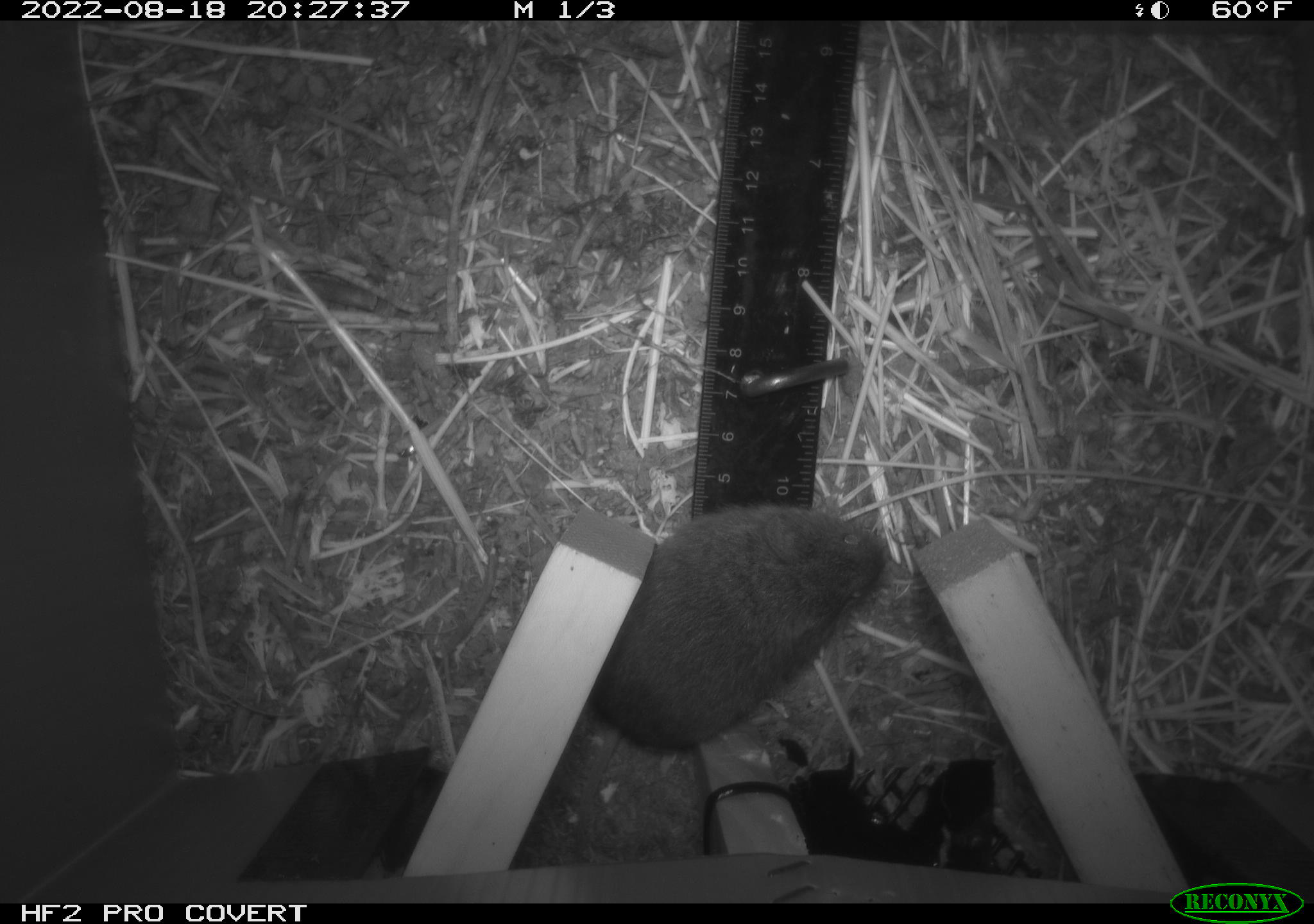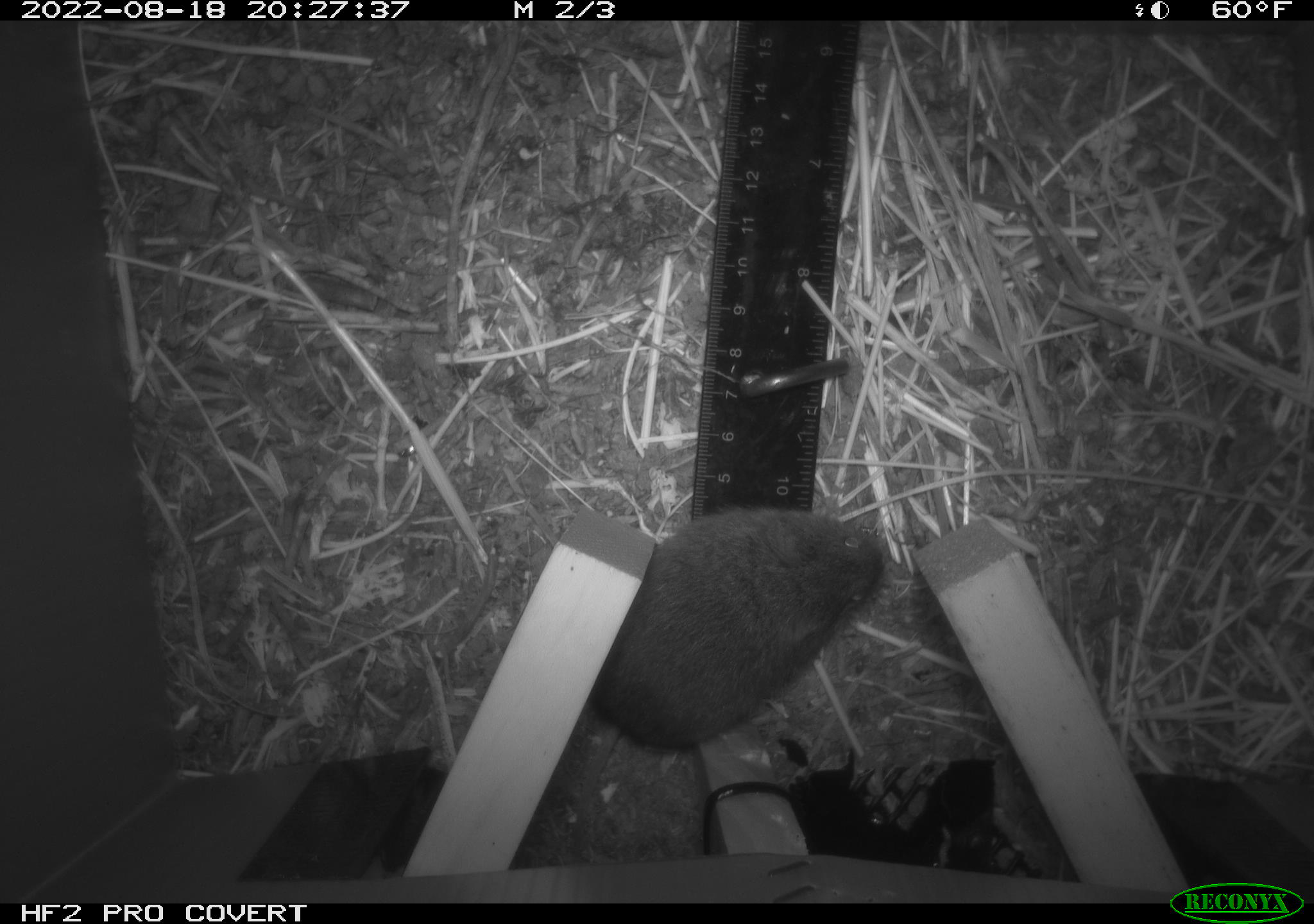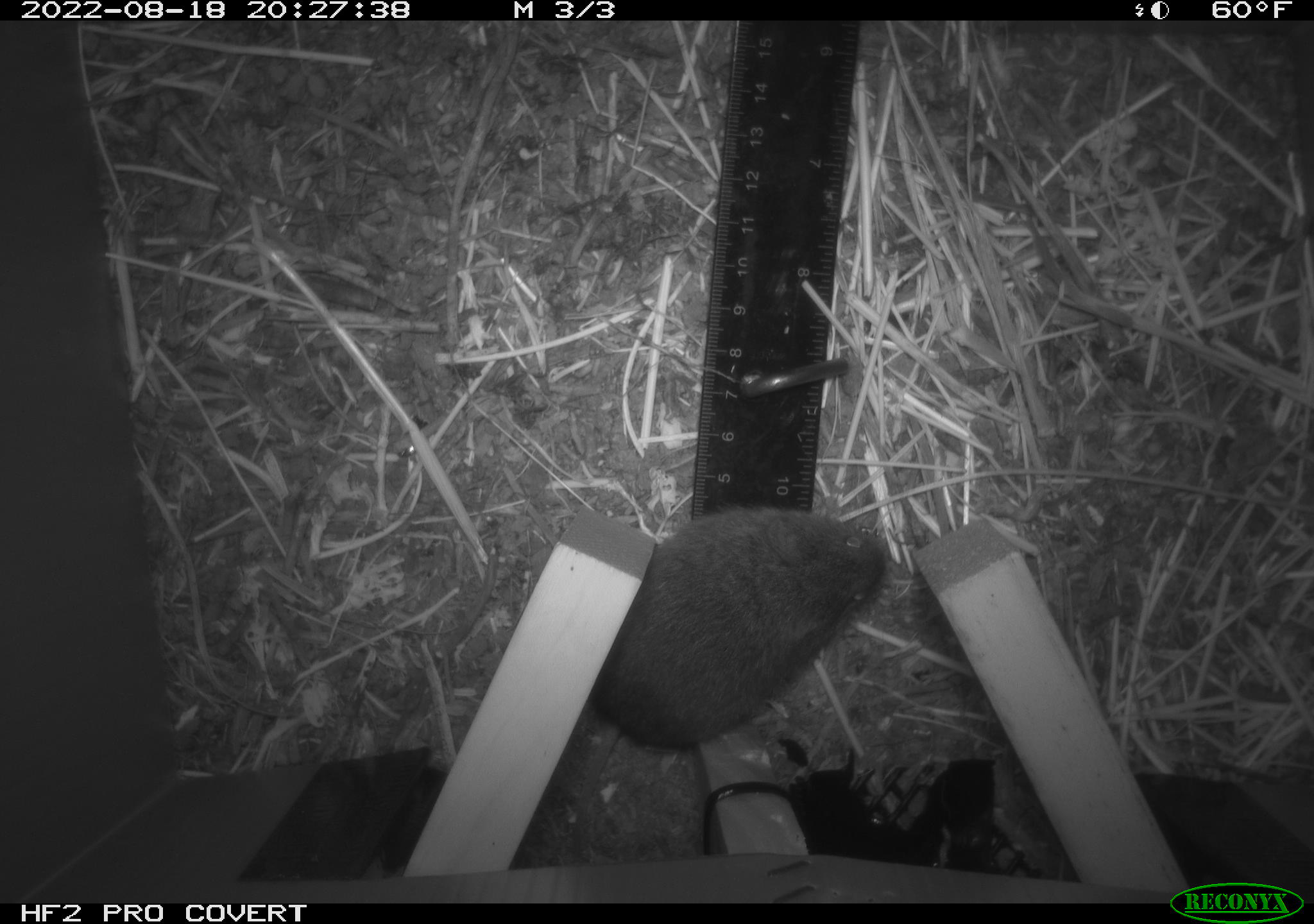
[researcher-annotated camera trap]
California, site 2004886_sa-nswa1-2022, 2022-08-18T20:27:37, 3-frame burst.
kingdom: Animalia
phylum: Chordata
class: Mammalia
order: Rodentia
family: Cricetidae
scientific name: Cricetidae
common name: hamsters, voles, lemmings, and allies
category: cricetidae family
Cricetidae family (hamsters, voles, lemmings, and allies) (Cricetidae).